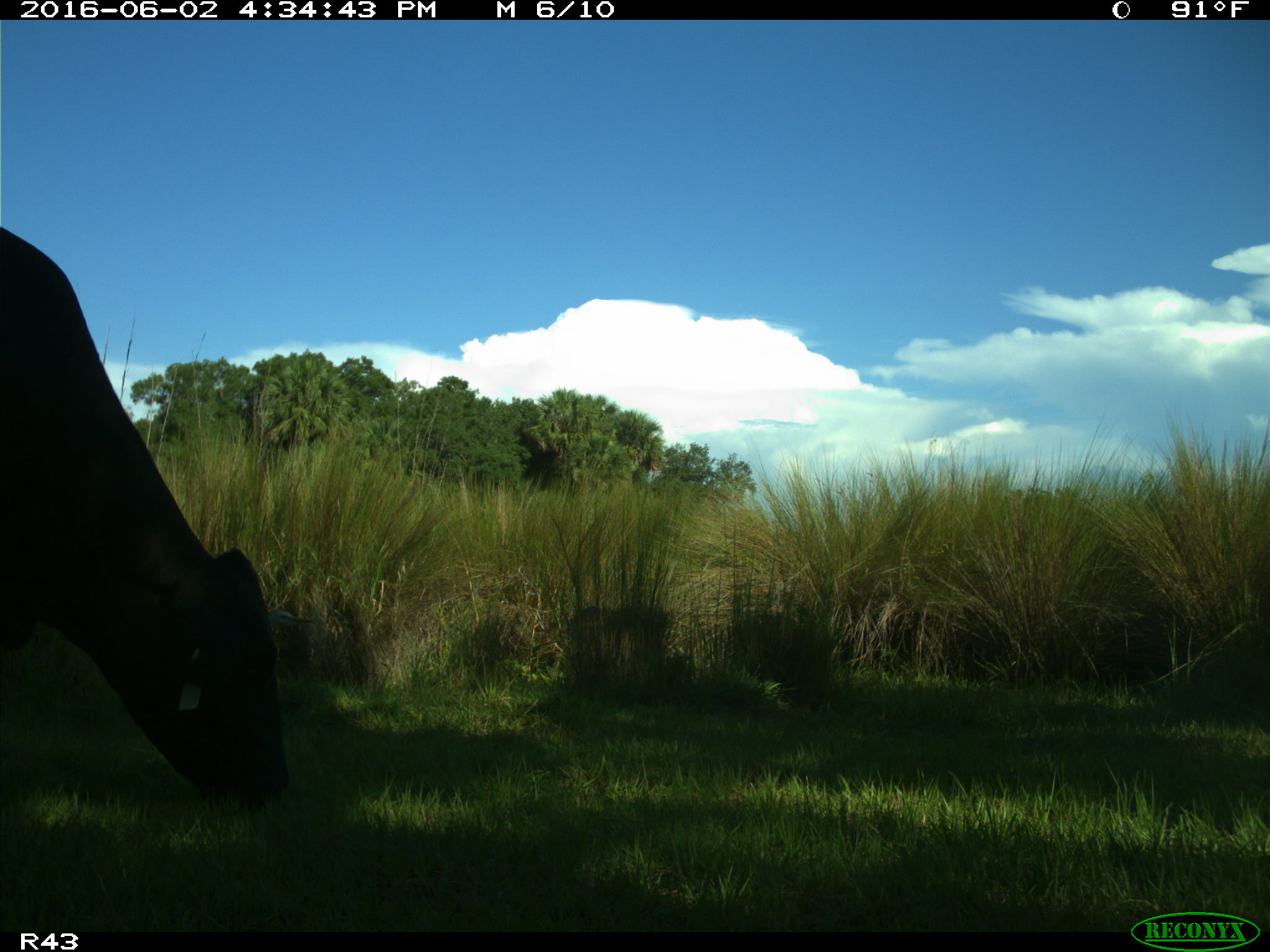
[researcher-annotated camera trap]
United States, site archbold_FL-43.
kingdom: Animalia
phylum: Chordata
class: Mammalia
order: Artiodactyla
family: Bovidae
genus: Bos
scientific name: Bos taurus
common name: domestic cow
Bos taurus (domestic cow).